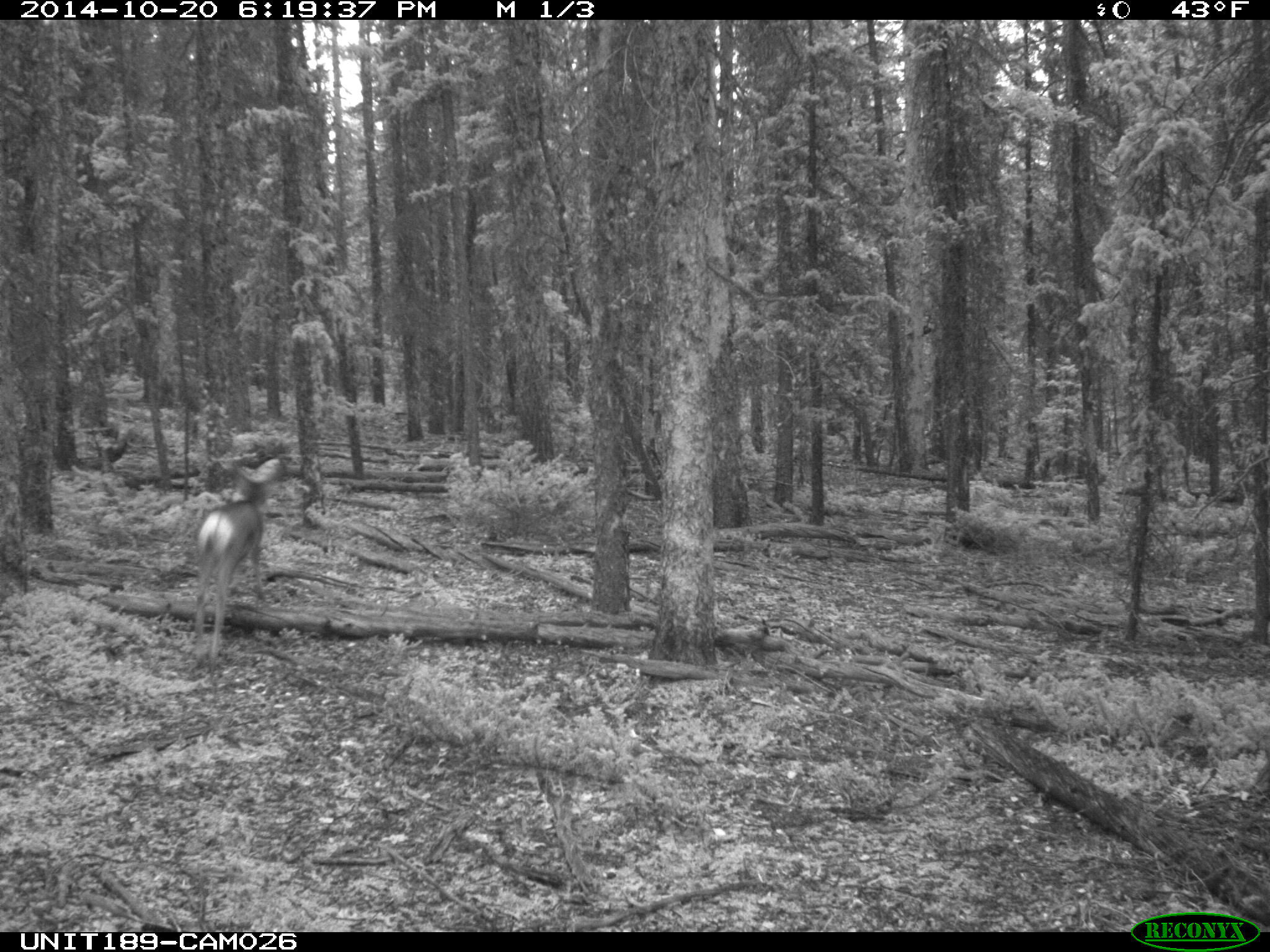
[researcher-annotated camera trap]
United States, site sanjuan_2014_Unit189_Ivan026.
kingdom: Animalia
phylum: Chordata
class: Mammalia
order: Artiodactyla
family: Cervidae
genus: Odocoileus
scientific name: Odocoileus hemionus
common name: mule deer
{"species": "Odocoileus hemionus (mule deer)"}